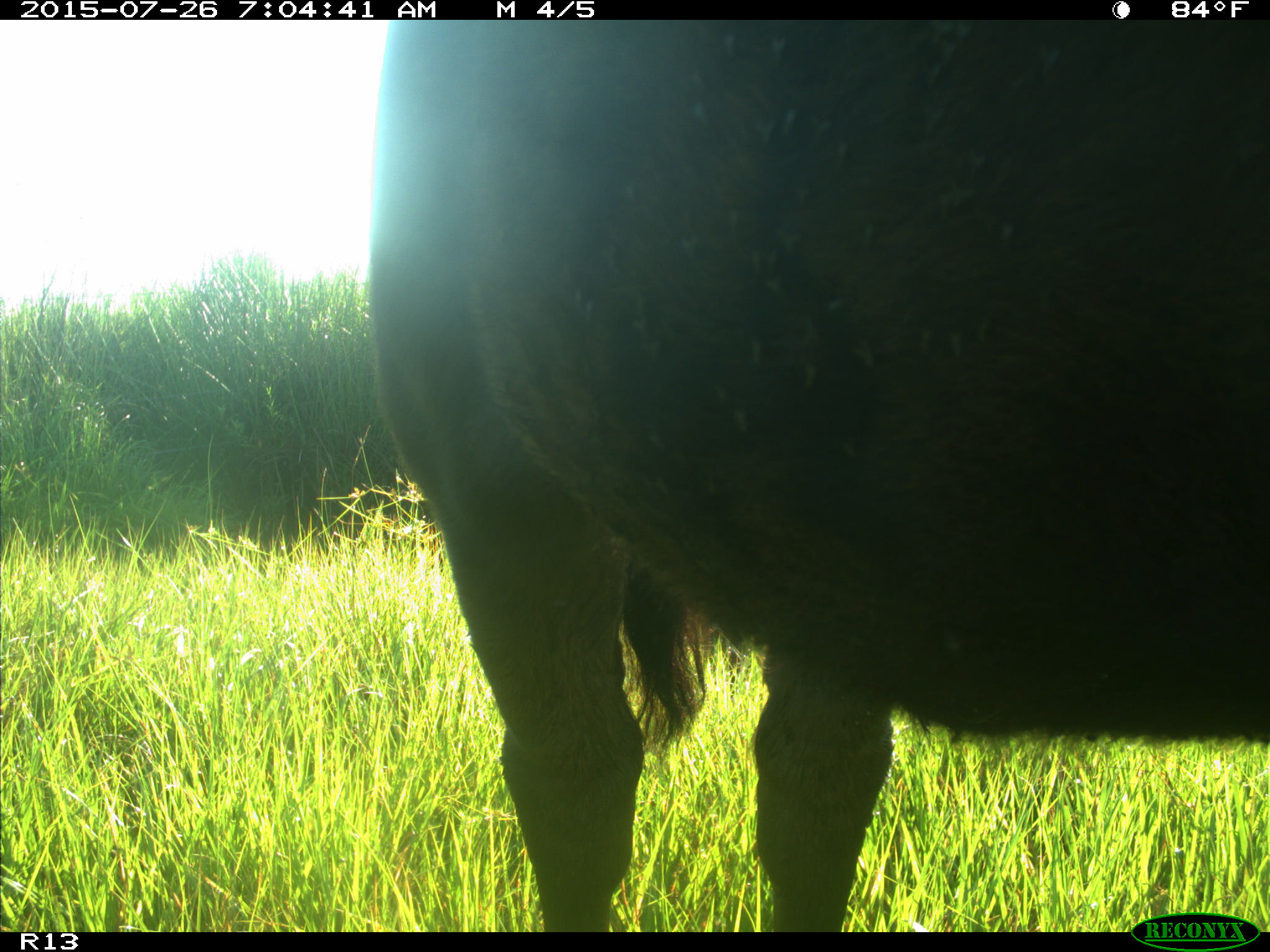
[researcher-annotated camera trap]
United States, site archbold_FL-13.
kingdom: Animalia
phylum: Chordata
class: Mammalia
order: Artiodactyla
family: Bovidae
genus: Bos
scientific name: Bos taurus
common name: domestic cow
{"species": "Bos taurus (domestic cow)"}